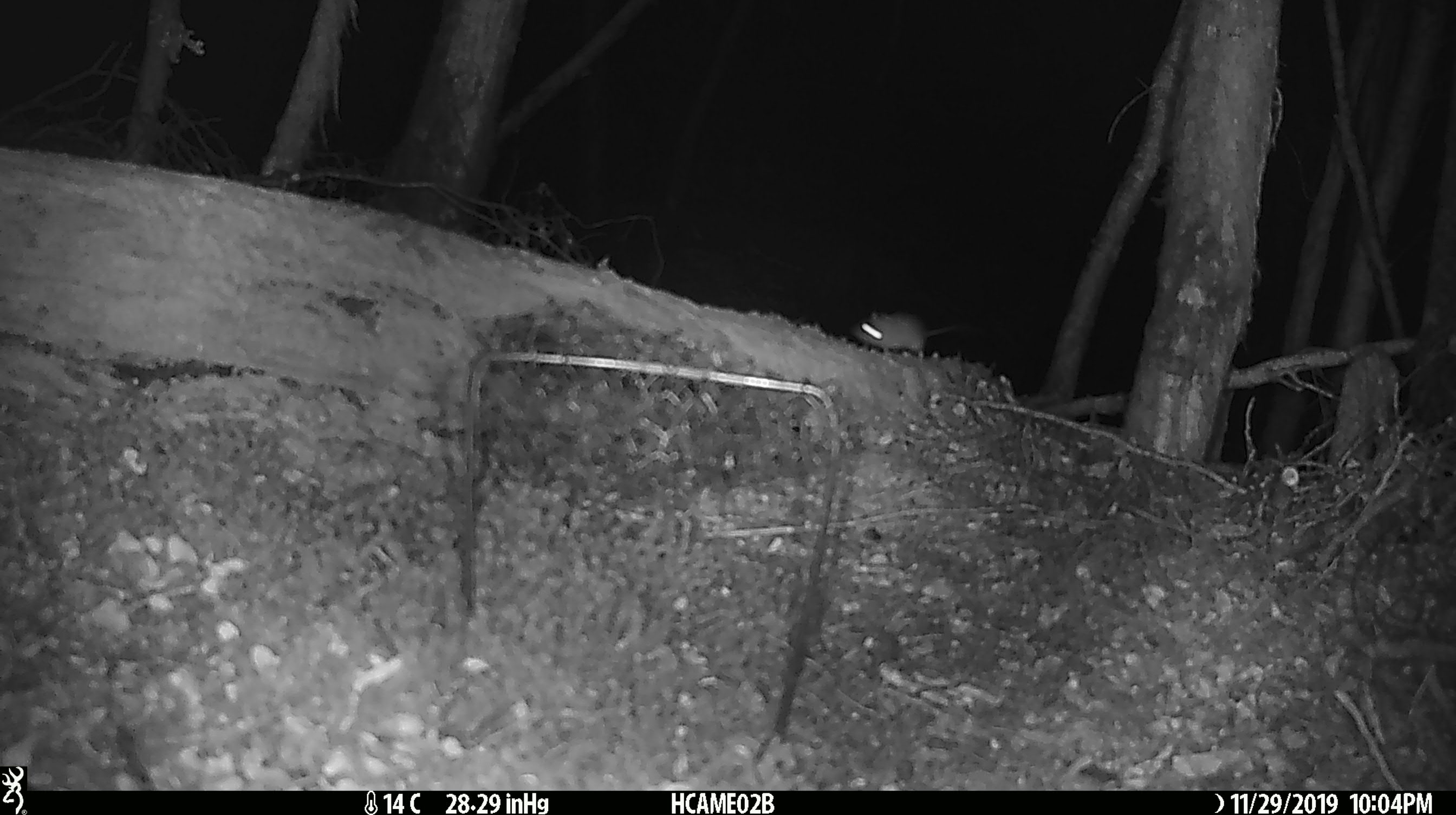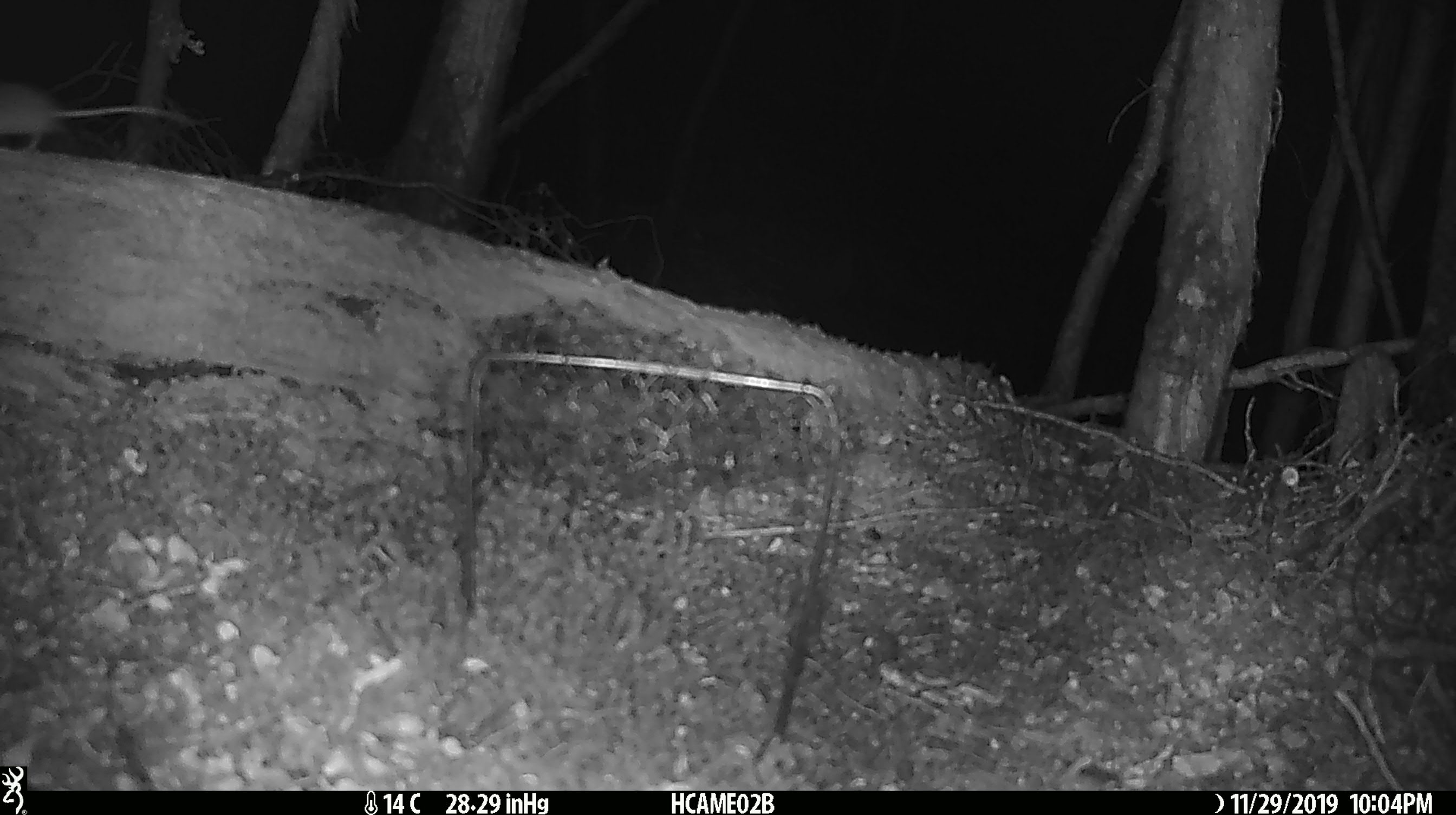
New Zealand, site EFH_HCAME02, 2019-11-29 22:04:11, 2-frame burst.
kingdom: Animalia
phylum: Chordata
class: Mammalia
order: Rodentia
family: Muridae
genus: Mus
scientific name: Mus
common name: mouse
Mouse (Mus).